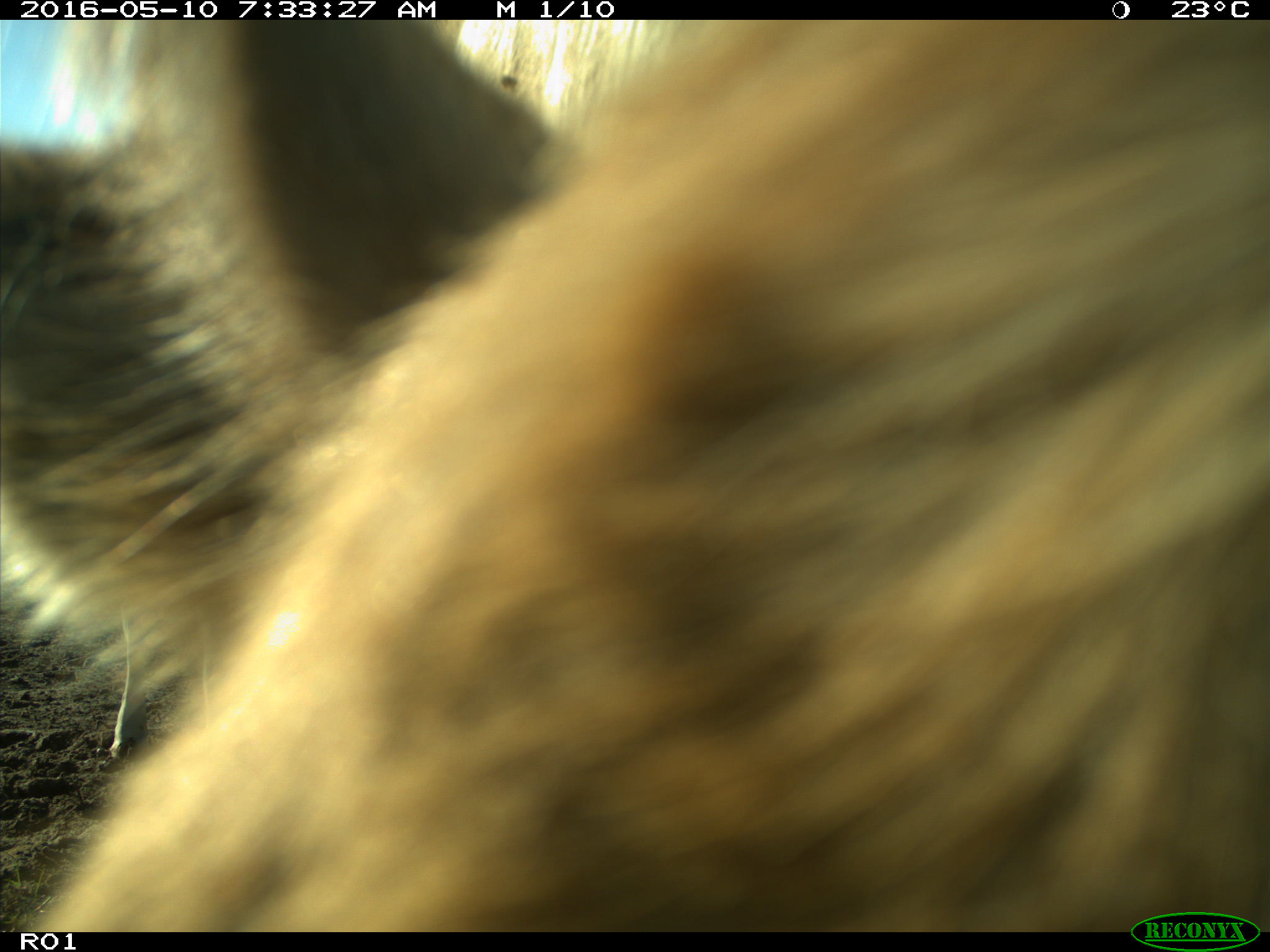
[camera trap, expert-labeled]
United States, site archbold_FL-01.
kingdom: Animalia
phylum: Chordata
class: Mammalia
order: Artiodactyla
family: Bovidae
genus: Bos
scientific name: Bos taurus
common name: domestic cow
Bos taurus (domestic cow).